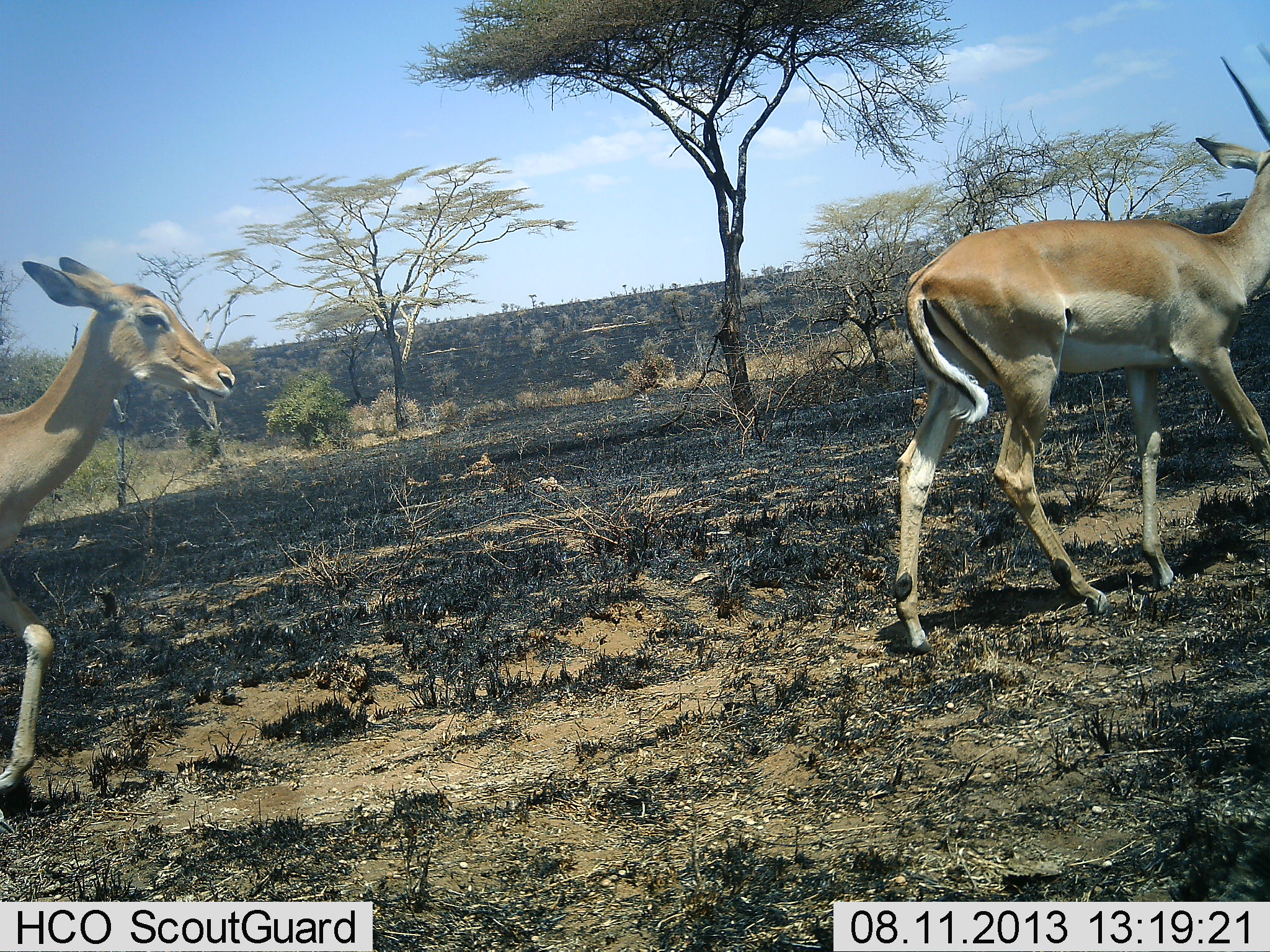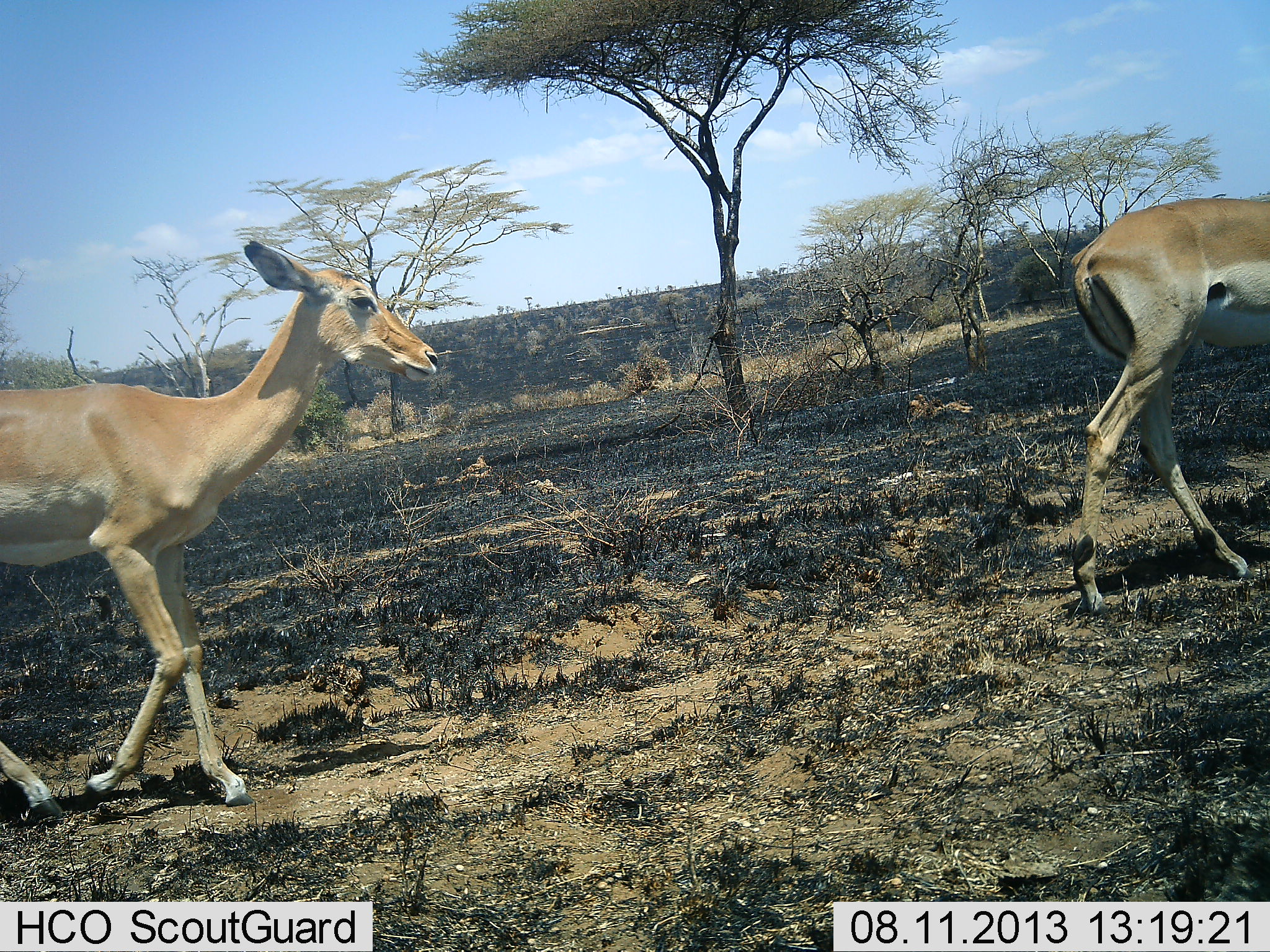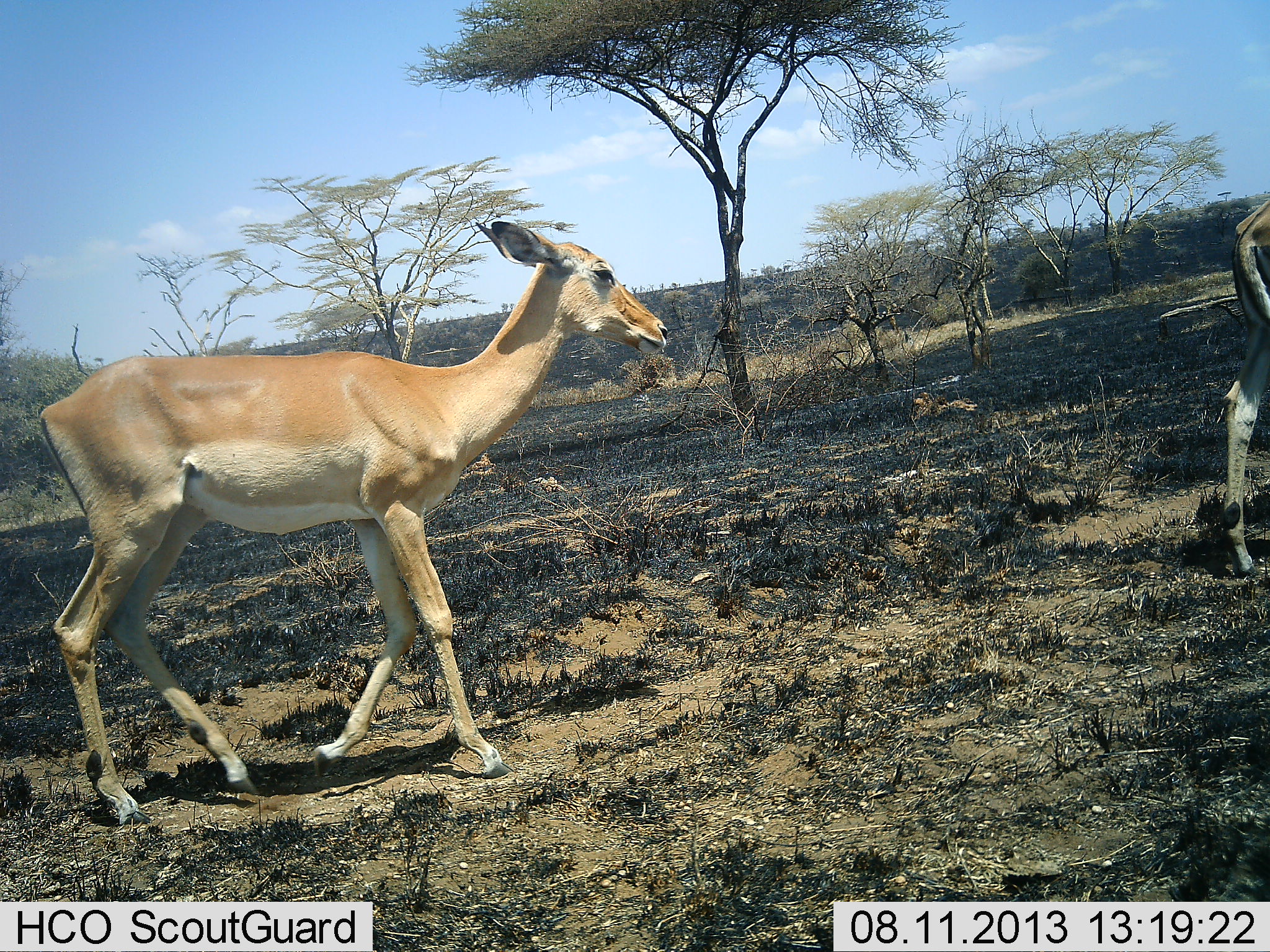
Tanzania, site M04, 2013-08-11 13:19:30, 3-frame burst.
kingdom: Animalia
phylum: Chordata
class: Mammalia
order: Artiodactyla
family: Bovidae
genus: Nanger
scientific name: Nanger granti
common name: grant's gazelle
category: gazellegrants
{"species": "gazellegrants (grant's gazelle) (Nanger granti)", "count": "2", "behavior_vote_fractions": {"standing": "0%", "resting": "0%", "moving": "100%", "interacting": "0%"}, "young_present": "0%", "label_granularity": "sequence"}